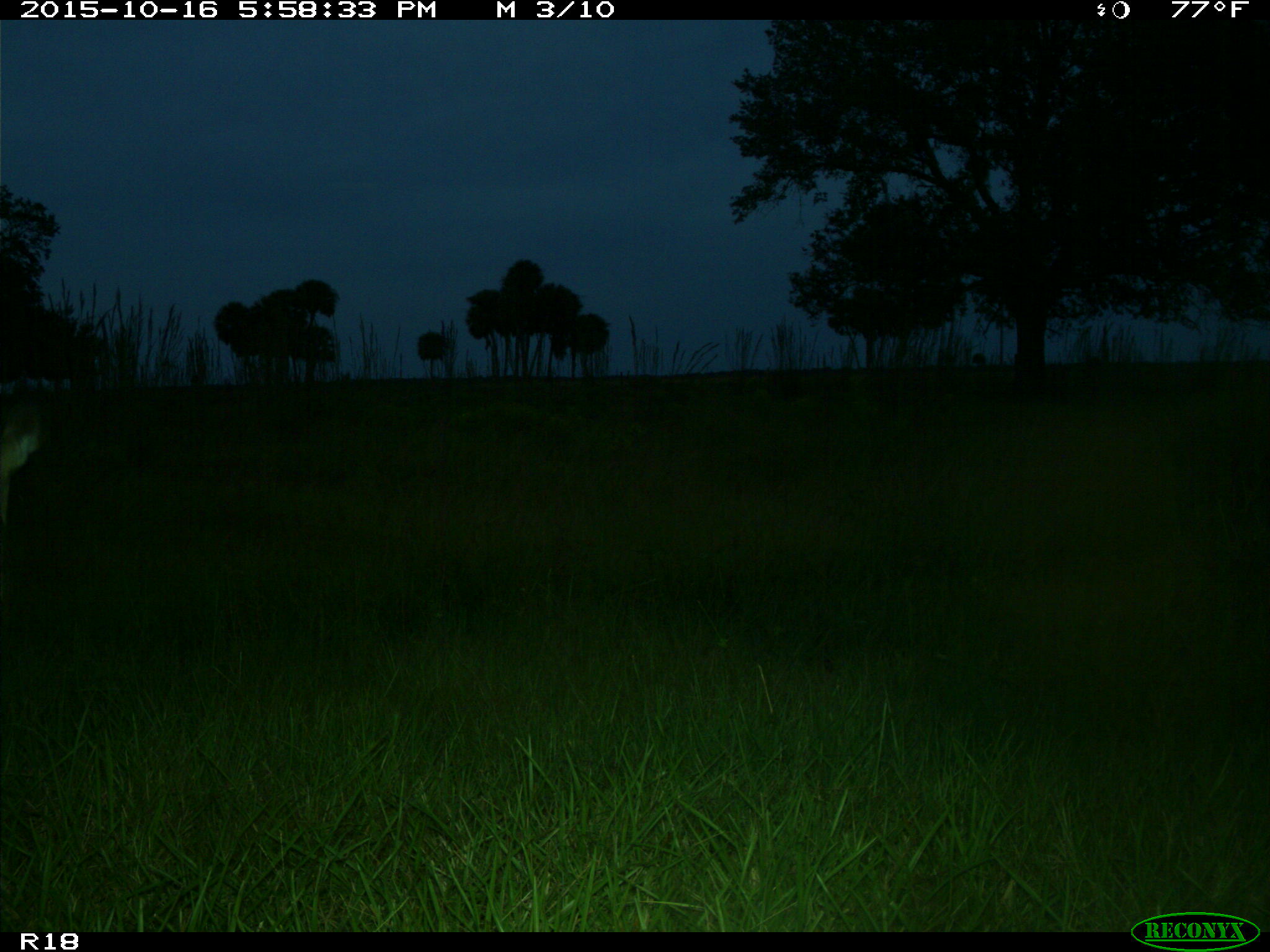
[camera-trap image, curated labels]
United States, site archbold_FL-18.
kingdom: Animalia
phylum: Chordata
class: Mammalia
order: Artiodactyla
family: Cervidae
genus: Odocoileus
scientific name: Odocoileus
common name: deer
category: unidentified deer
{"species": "unidentified deer (deer) (Odocoileus)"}